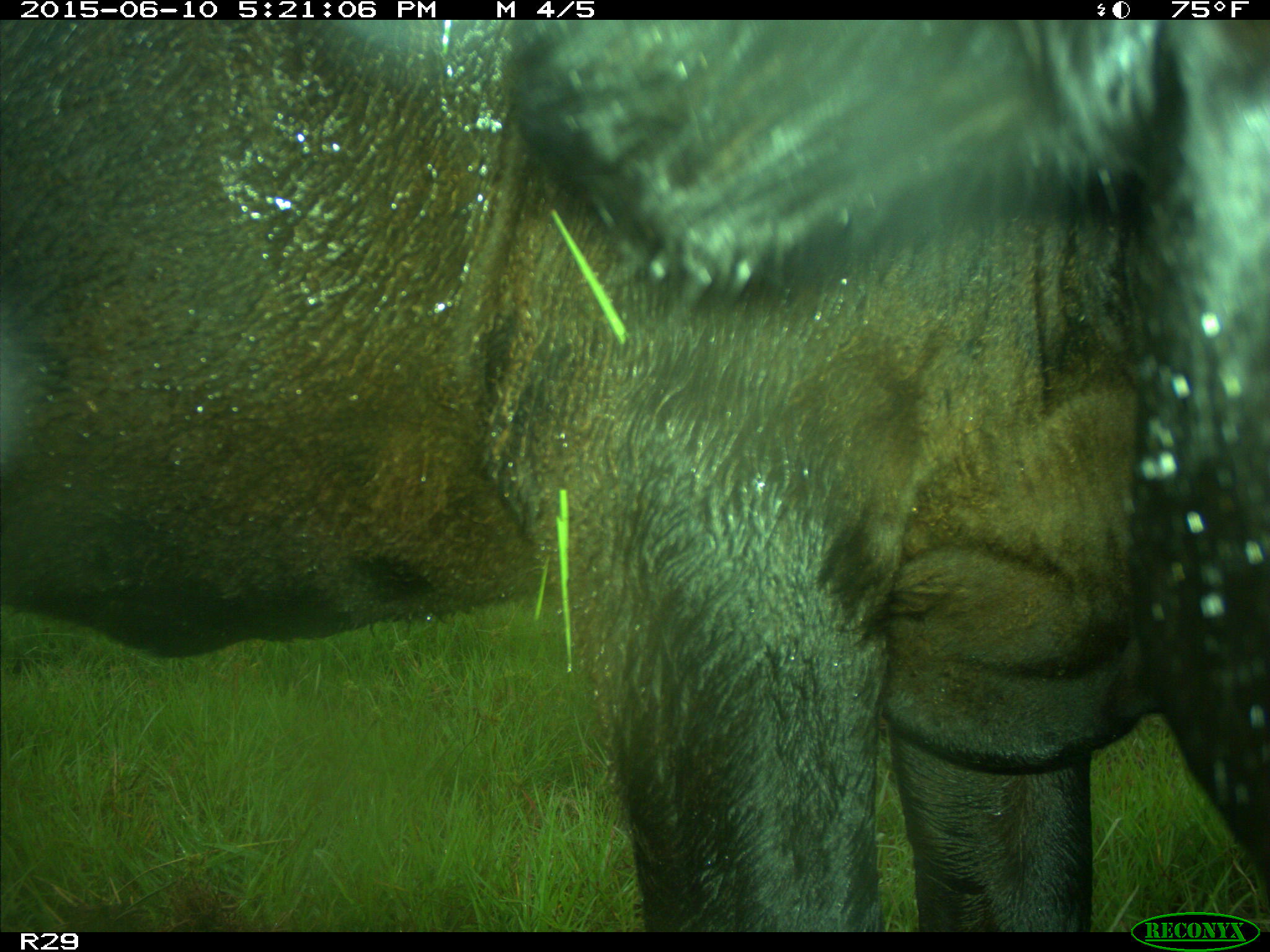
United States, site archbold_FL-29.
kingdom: Animalia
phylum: Chordata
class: Mammalia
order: Artiodactyla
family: Bovidae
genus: Bos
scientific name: Bos taurus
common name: domestic cow